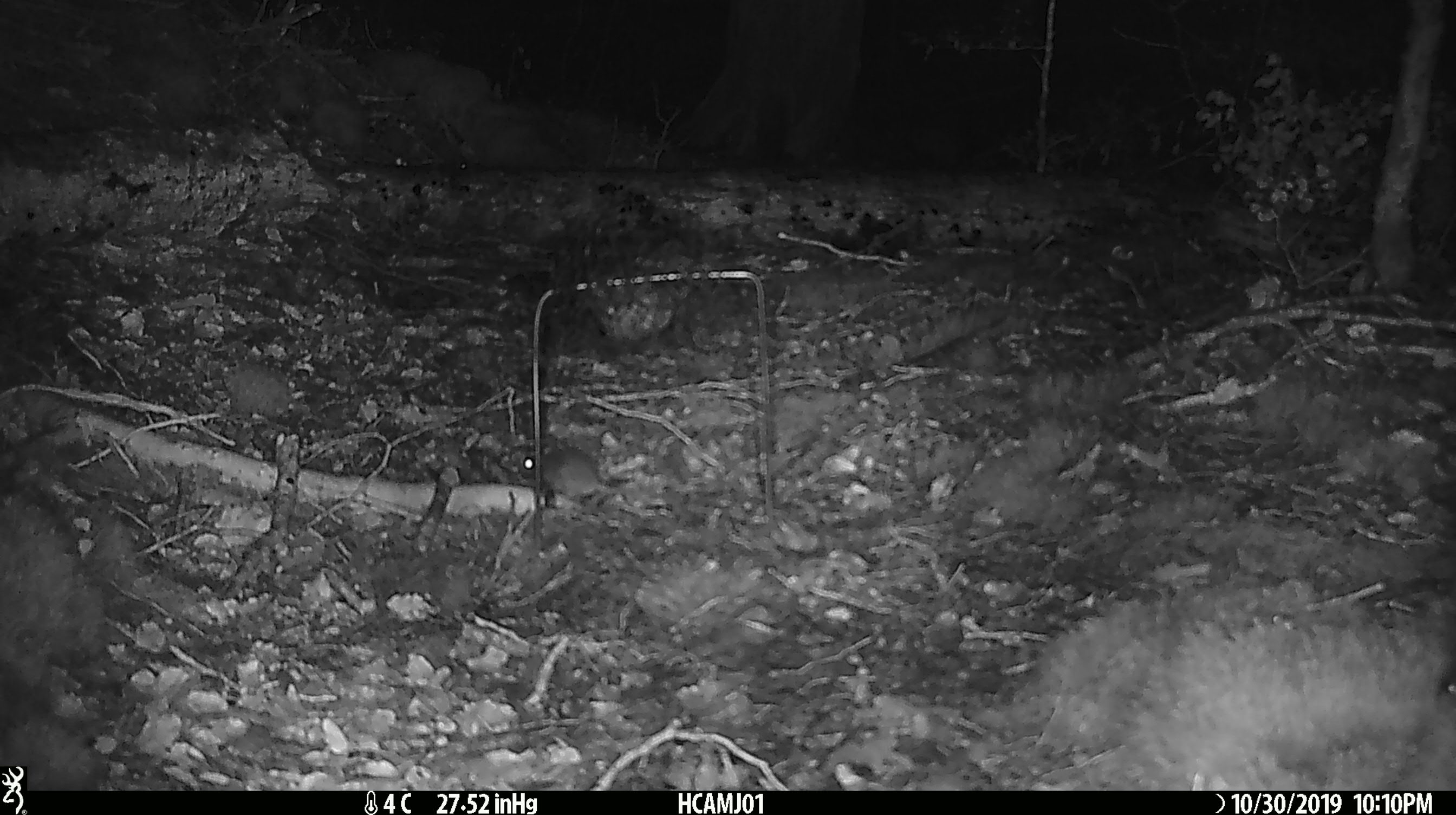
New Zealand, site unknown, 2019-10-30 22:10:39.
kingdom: Animalia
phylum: Chordata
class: Mammalia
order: Rodentia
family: Muridae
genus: Mus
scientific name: Mus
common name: mouse